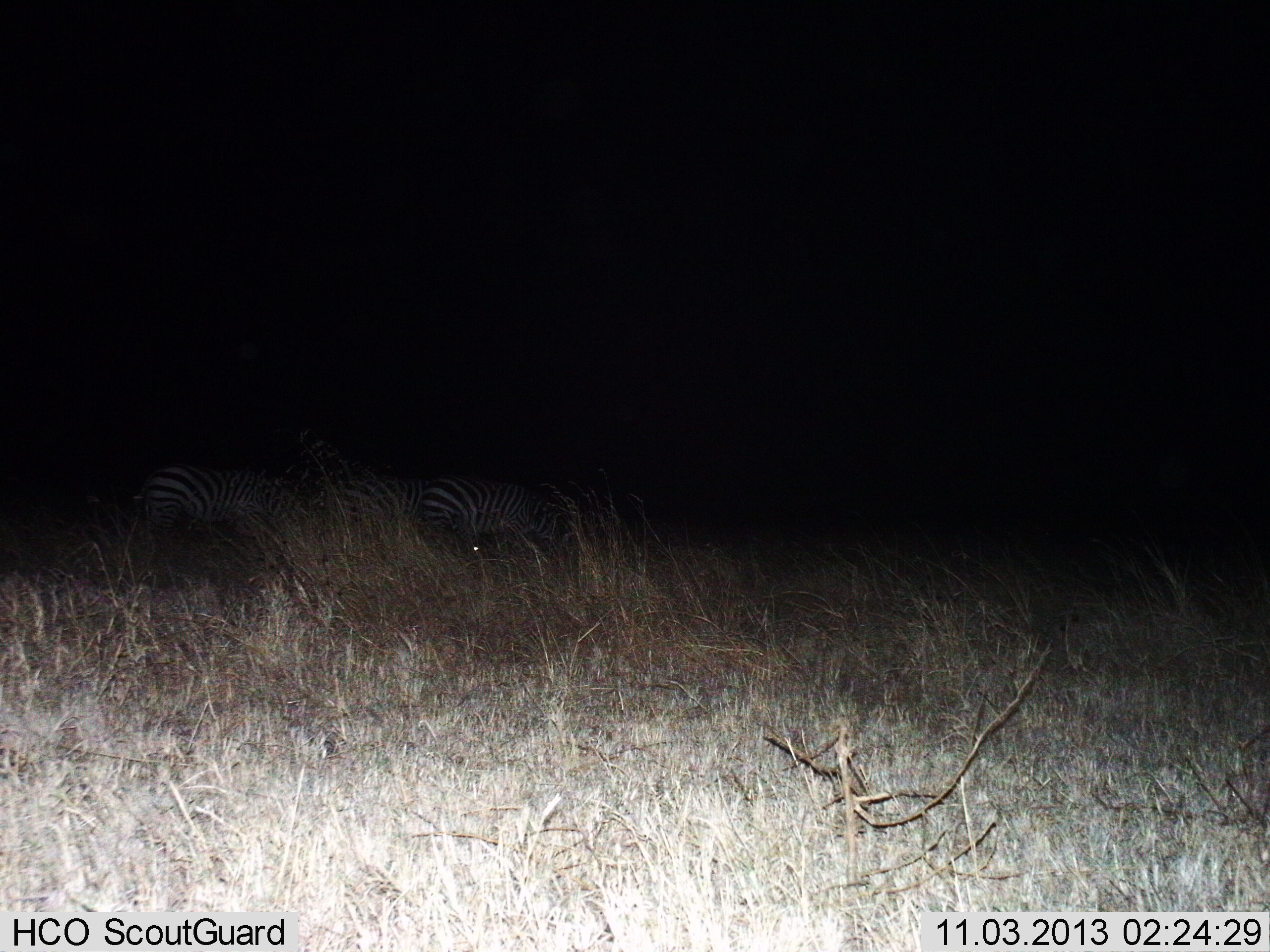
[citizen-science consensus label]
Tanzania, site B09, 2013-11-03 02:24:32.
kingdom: Animalia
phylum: Chordata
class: Mammalia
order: Perissodactyla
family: Equidae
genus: Equus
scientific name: Equus quagga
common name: plains zebra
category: zebra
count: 3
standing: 40%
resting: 0%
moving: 0%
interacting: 0%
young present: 0%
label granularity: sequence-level